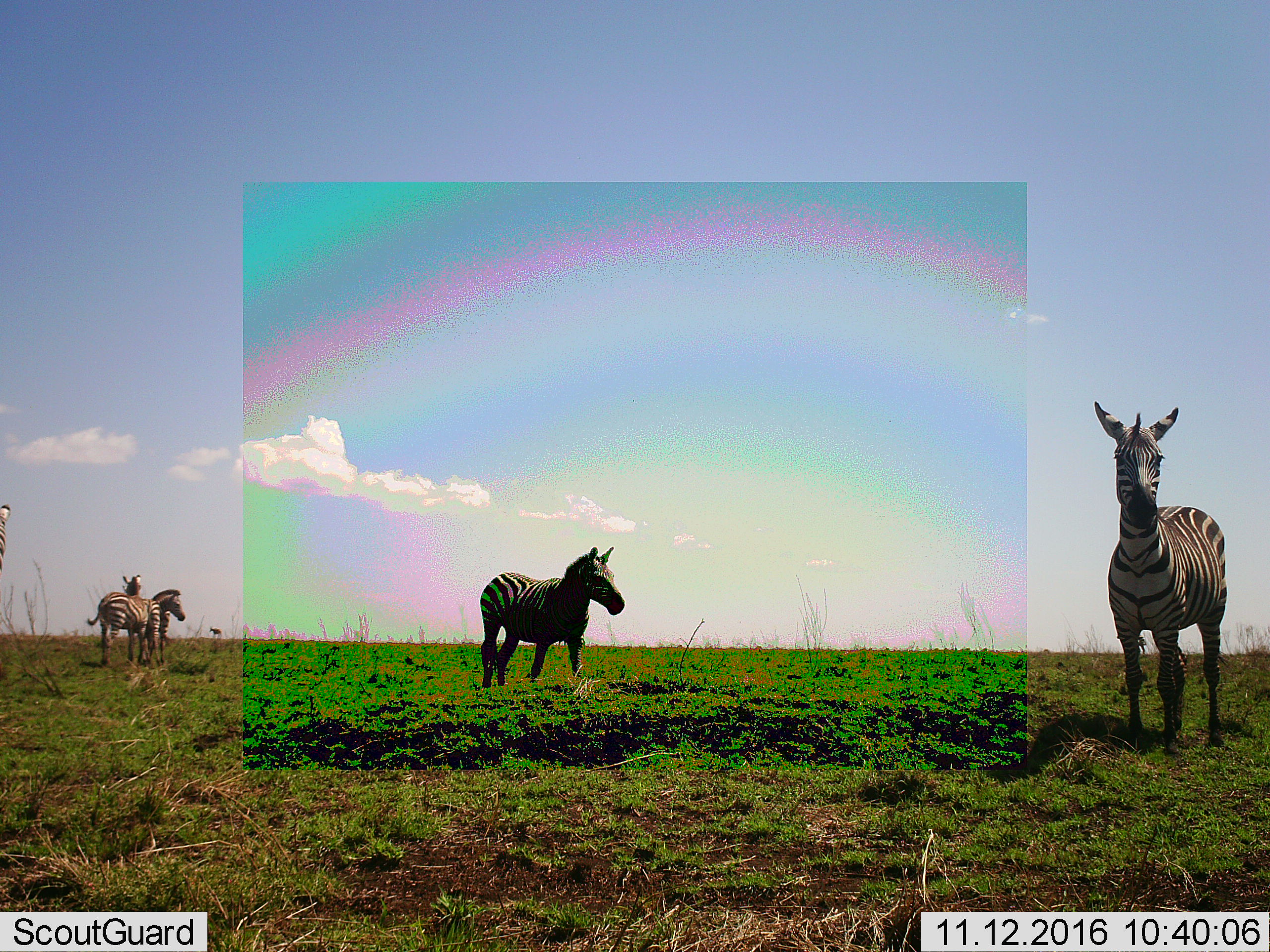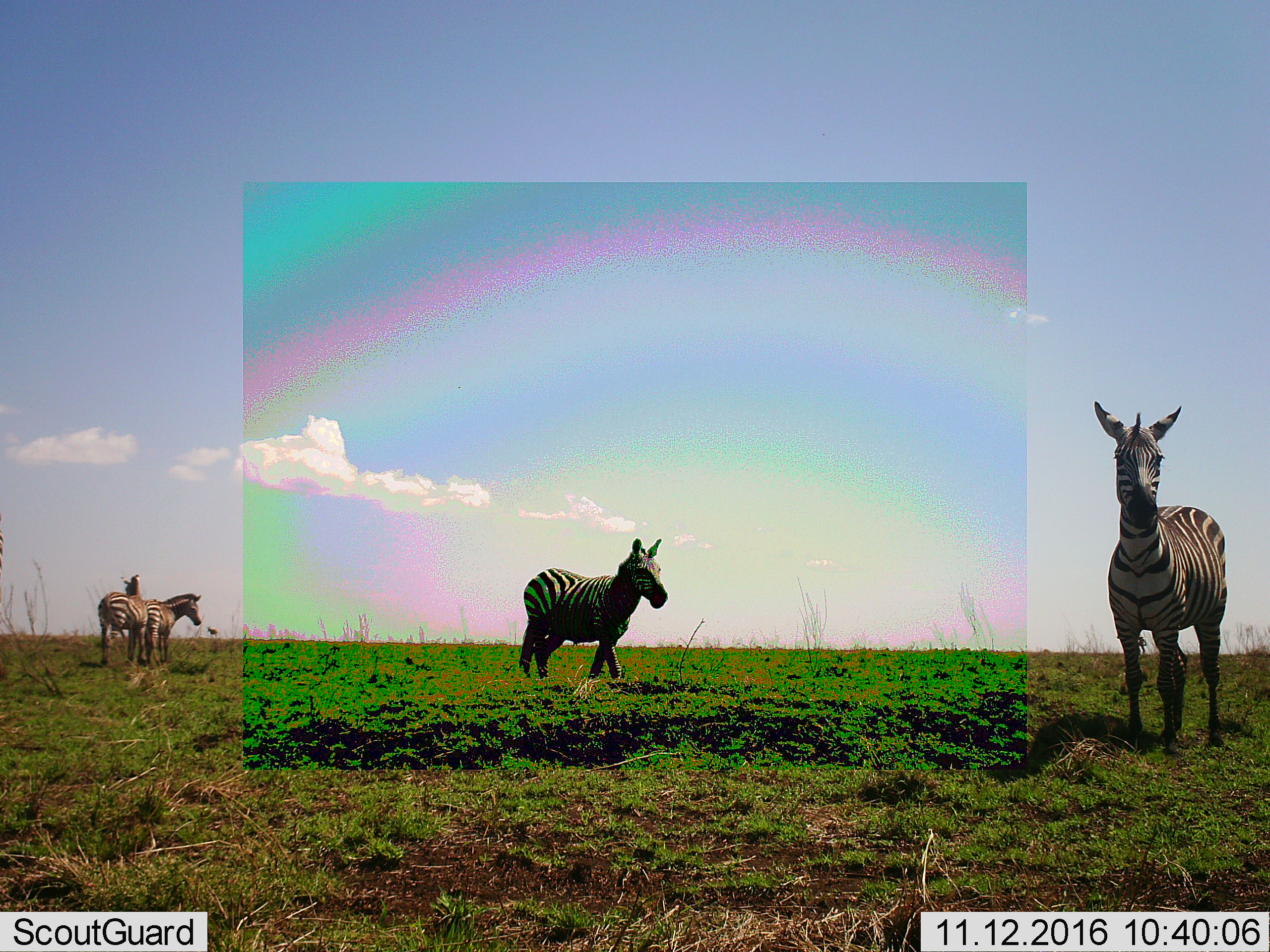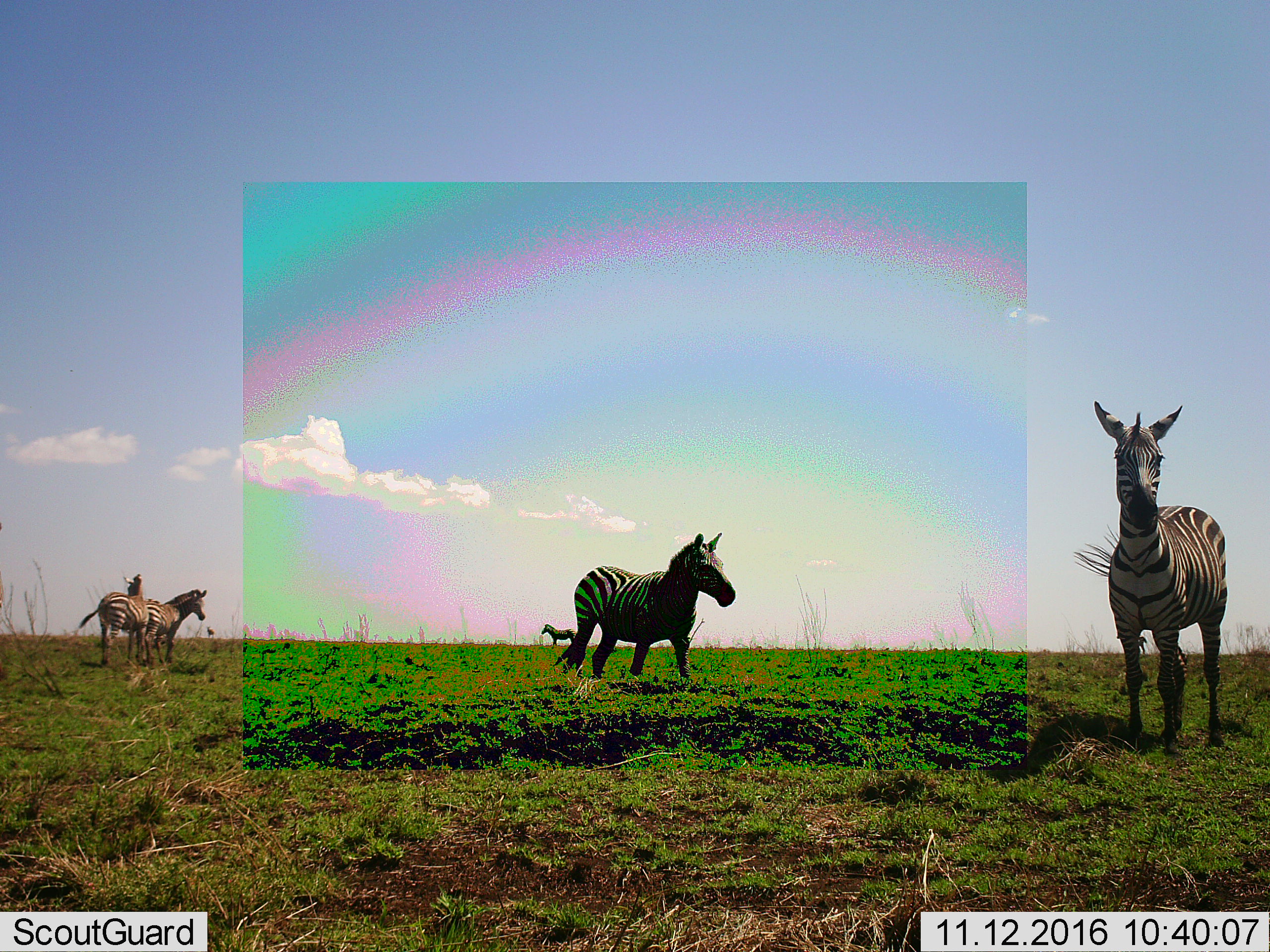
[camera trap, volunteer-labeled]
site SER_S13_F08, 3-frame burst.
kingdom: Animalia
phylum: Chordata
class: Mammalia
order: Perissodactyla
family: Equidae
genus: Equus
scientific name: Equus quagga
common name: plains zebra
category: zebraplains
Zebraplains (plains zebra) (Equus quagga), count 5. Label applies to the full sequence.